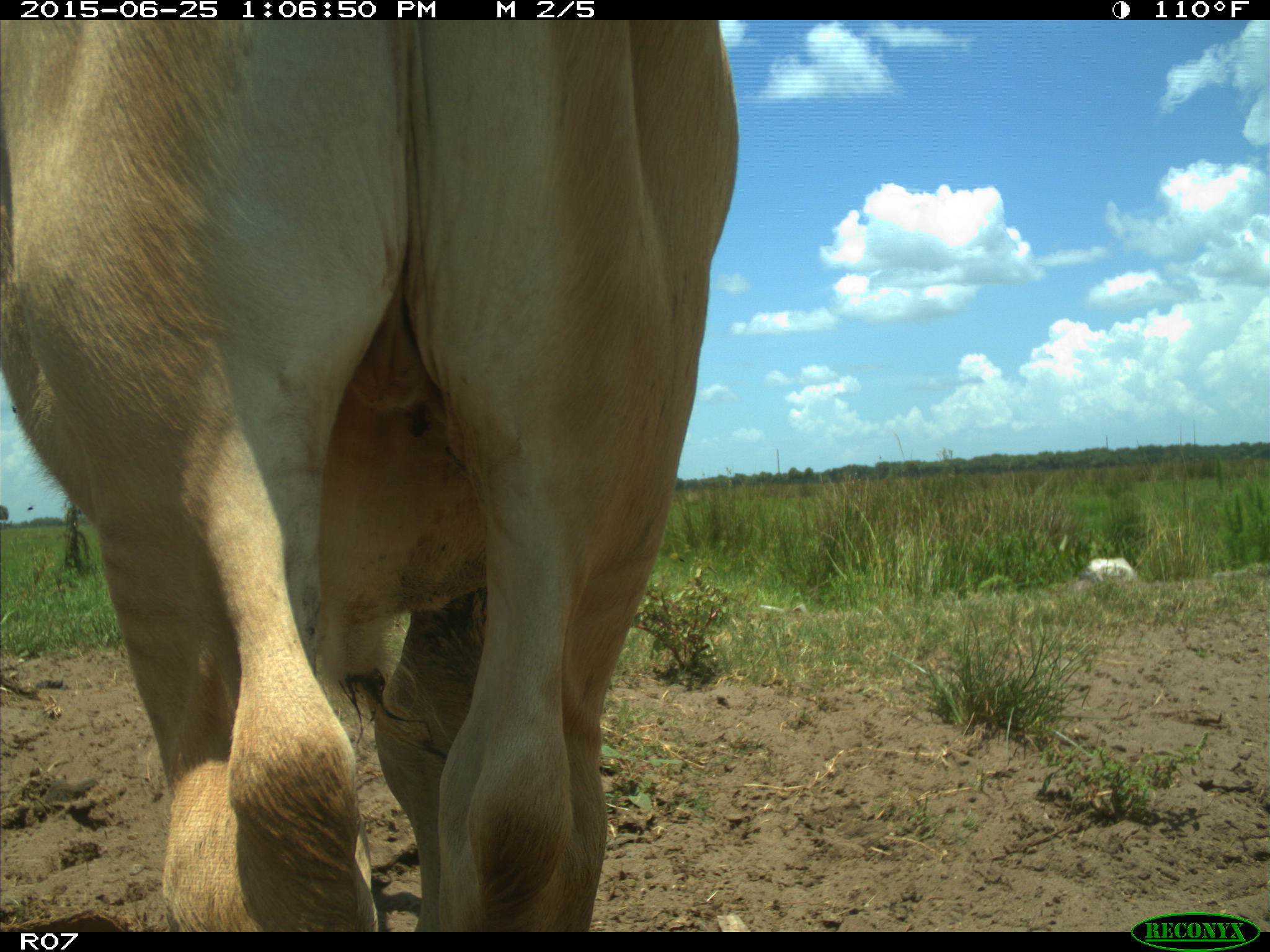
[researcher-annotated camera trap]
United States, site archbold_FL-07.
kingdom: Animalia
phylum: Chordata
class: Mammalia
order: Artiodactyla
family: Bovidae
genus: Bos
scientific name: Bos taurus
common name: domestic cow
Bos taurus (domestic cow).